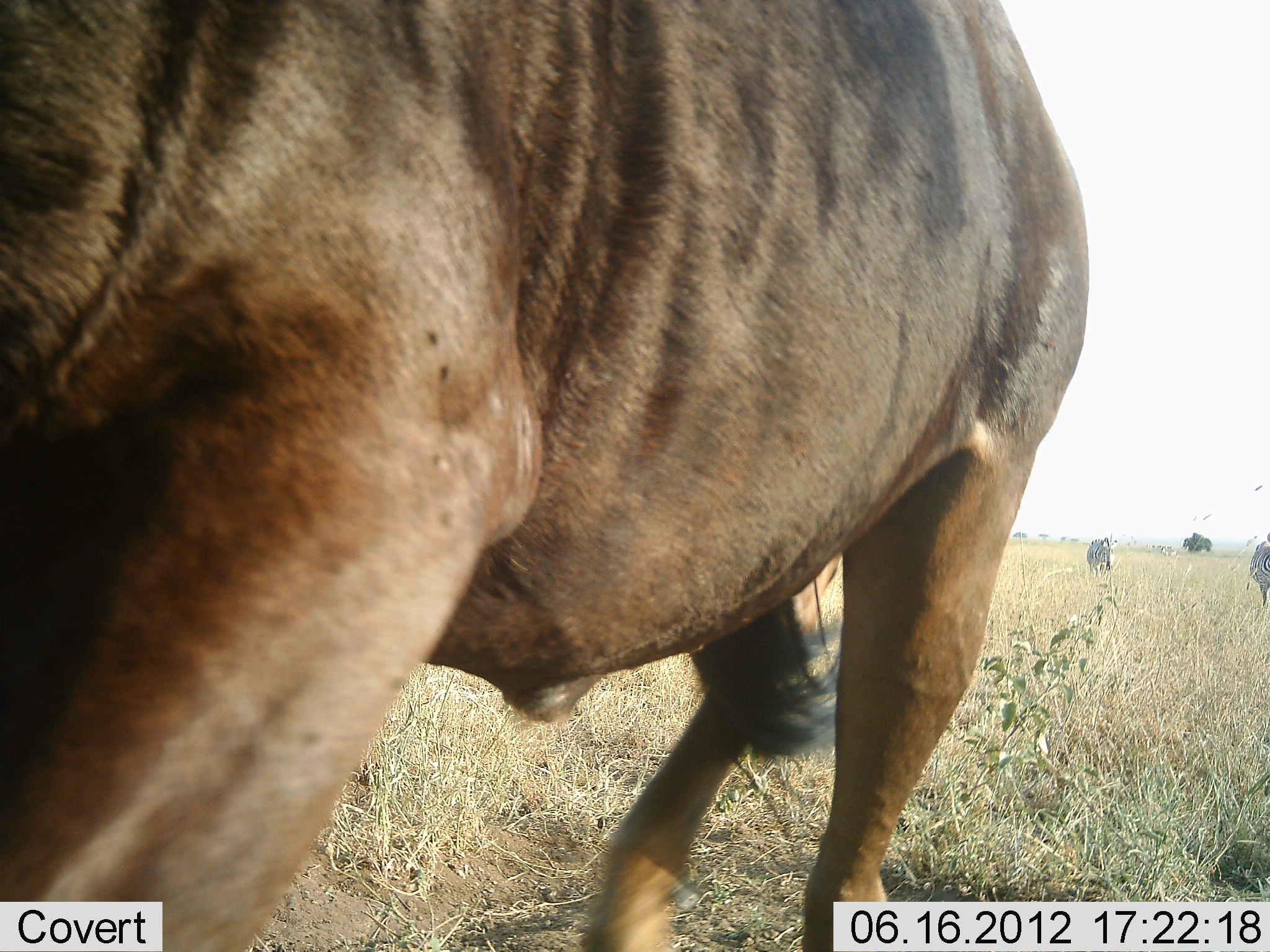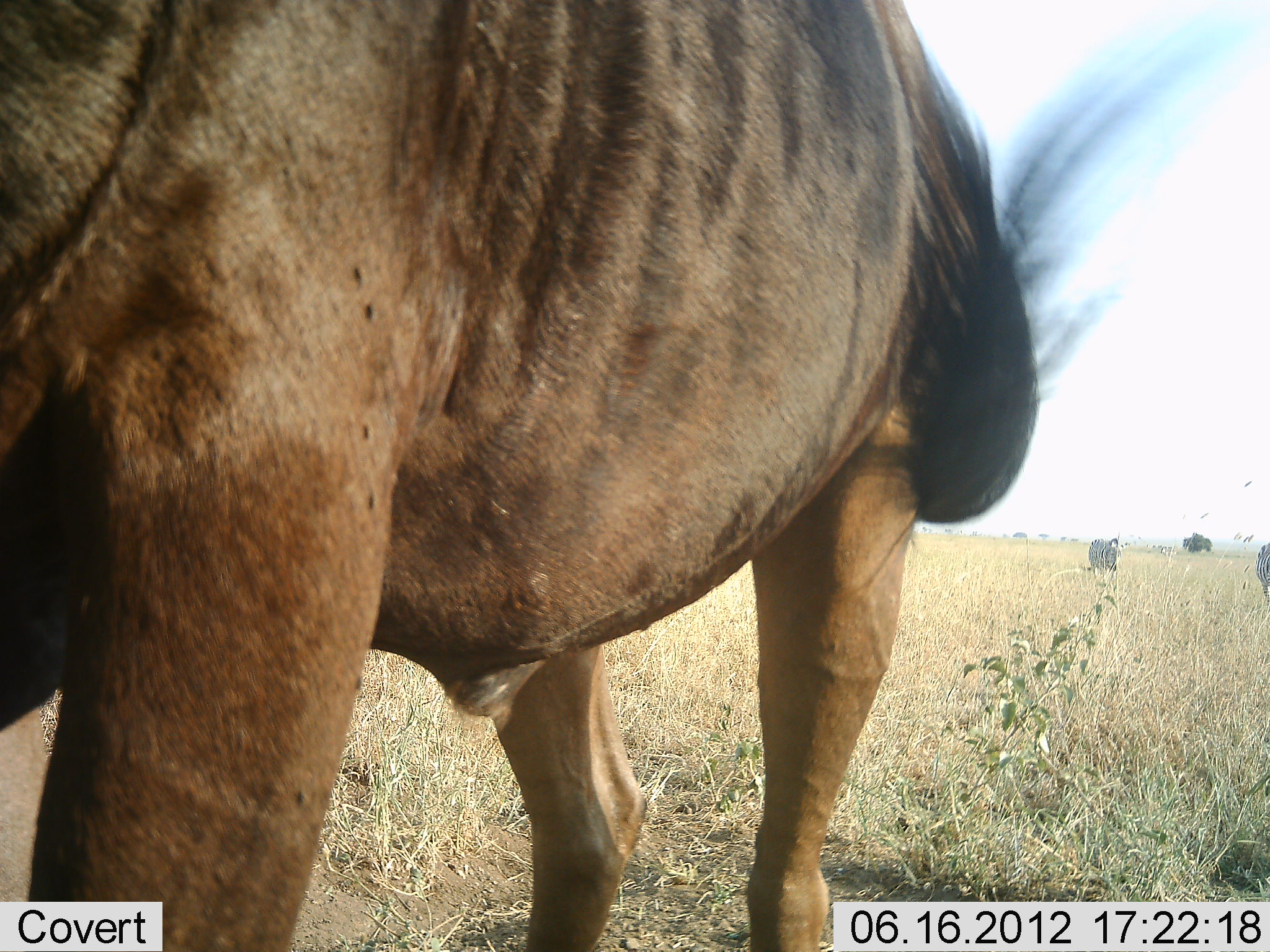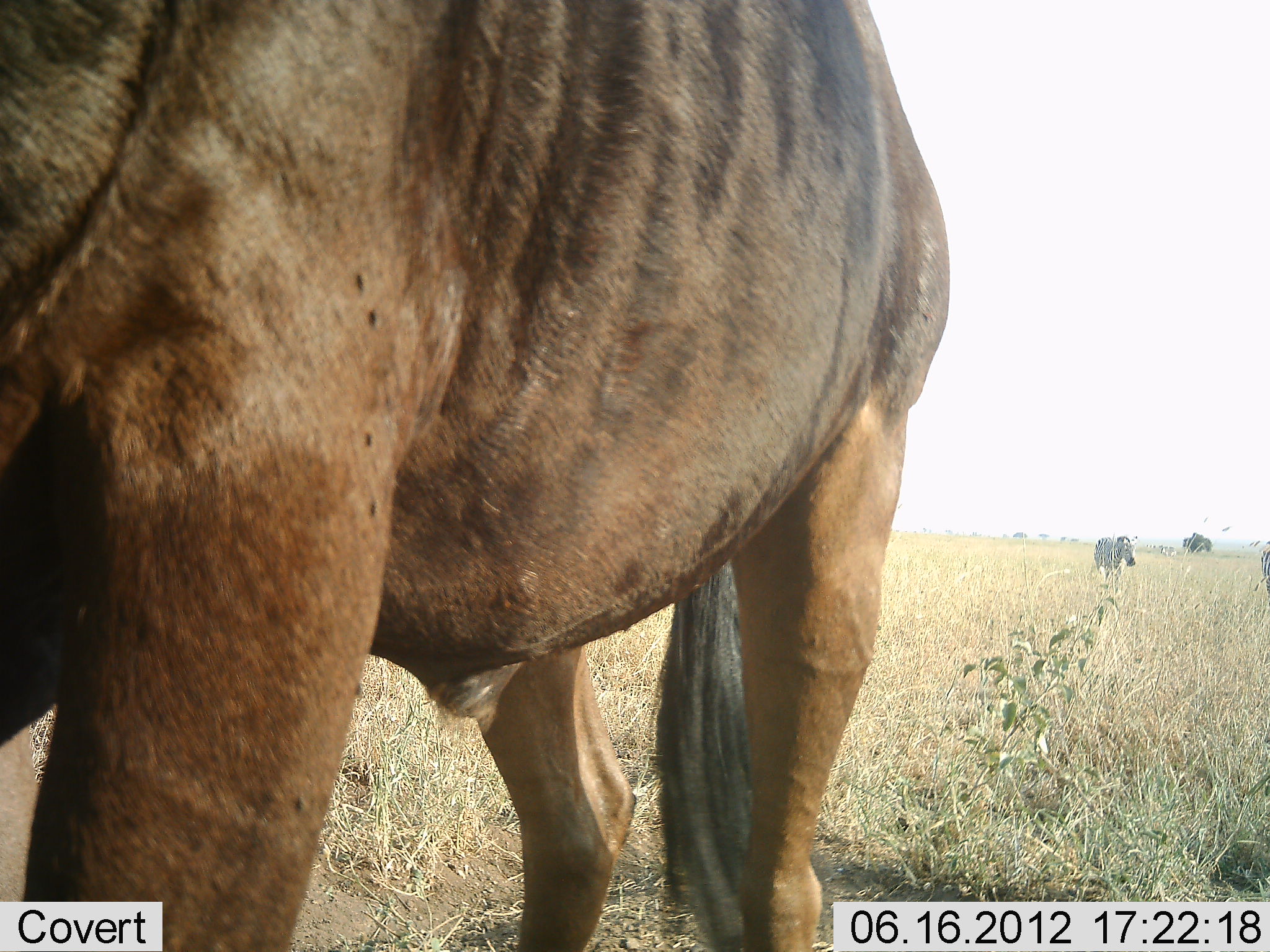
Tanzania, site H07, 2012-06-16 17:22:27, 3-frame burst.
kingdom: Animalia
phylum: Chordata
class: Mammalia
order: Artiodactyla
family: Bovidae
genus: Connochaetes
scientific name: Connochaetes taurinus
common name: blue wildebeest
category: wildebeest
Wildebeest (blue wildebeest) (Connochaetes taurinus), count 1. Behavior (volunteer vote fractions): standing 82%, resting 0%, moving 12%, interacting 0%. Young present (vote fraction): 0%. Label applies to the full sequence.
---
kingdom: Animalia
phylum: Chordata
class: Mammalia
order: Perissodactyla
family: Equidae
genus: Equus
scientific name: Equus quagga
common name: plains zebra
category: zebra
Zebra (plains zebra) (Equus quagga), count 2. Behavior (volunteer vote fractions): standing 8%, resting 0%, moving 92%, interacting 0%. Young present (vote fraction): 0%. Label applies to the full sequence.